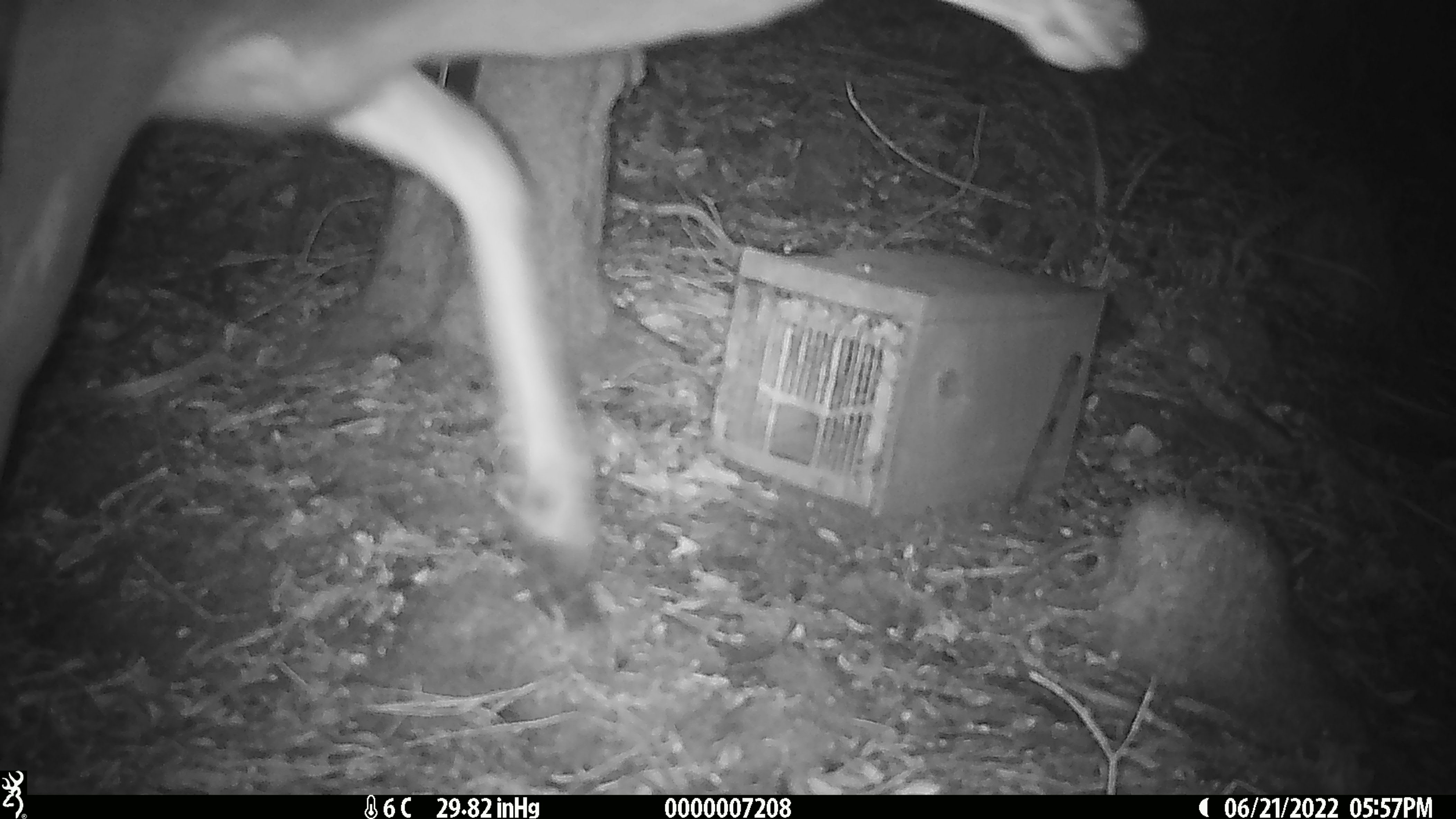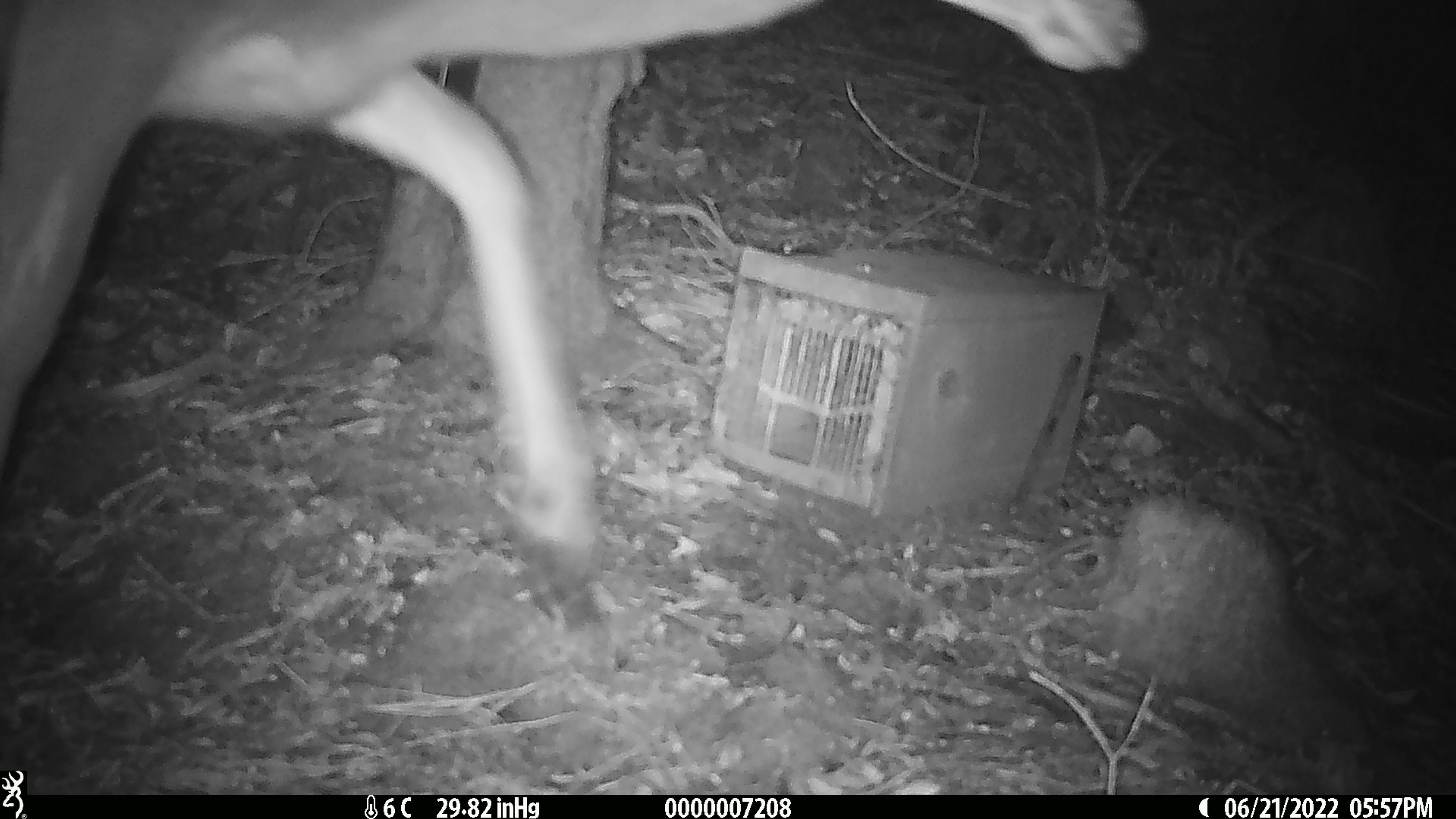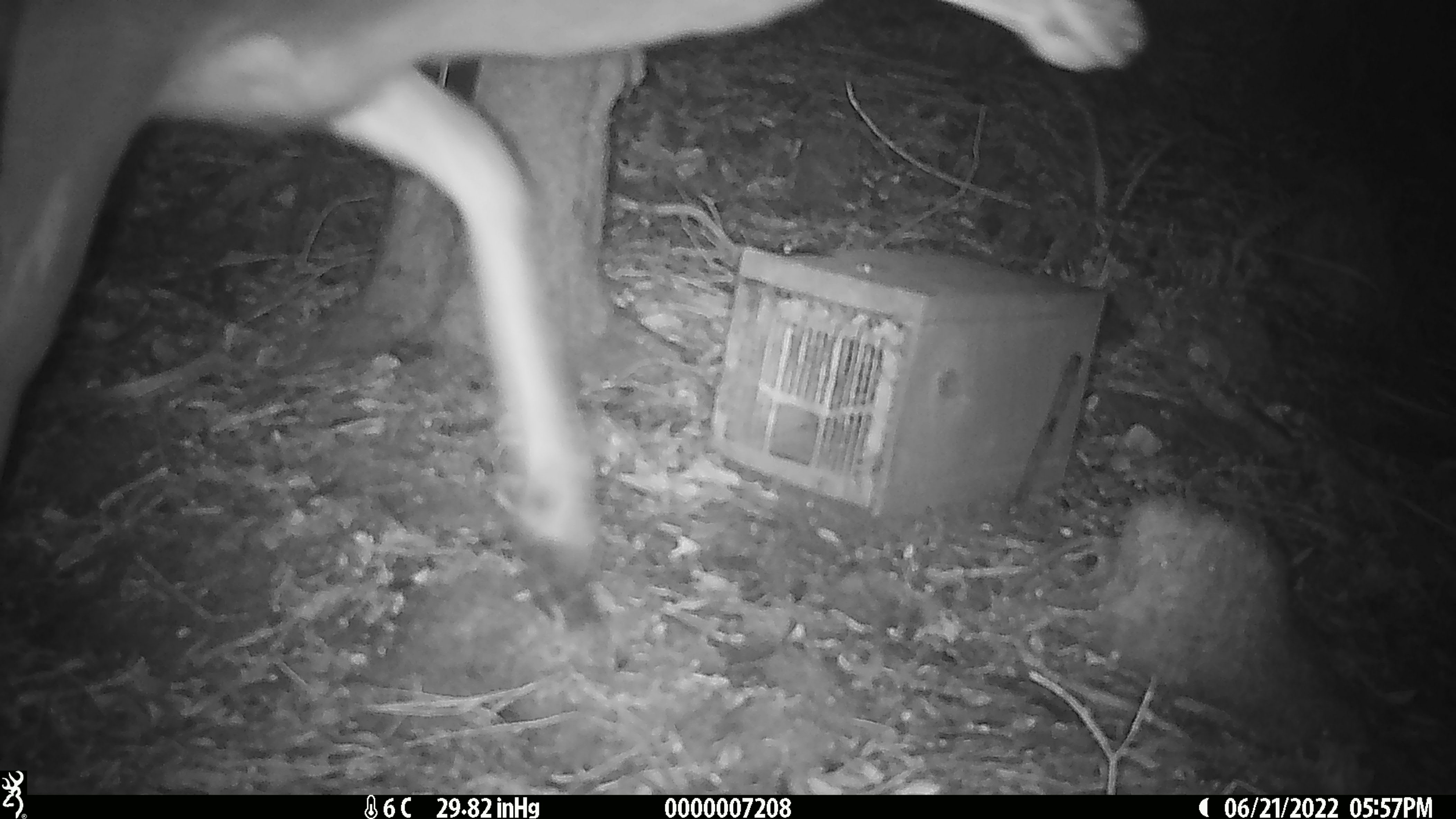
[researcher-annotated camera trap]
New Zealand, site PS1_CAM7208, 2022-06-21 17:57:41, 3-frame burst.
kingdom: Animalia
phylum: Chordata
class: Mammalia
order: Artiodactyla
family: Cervidae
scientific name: Cervidae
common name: deer